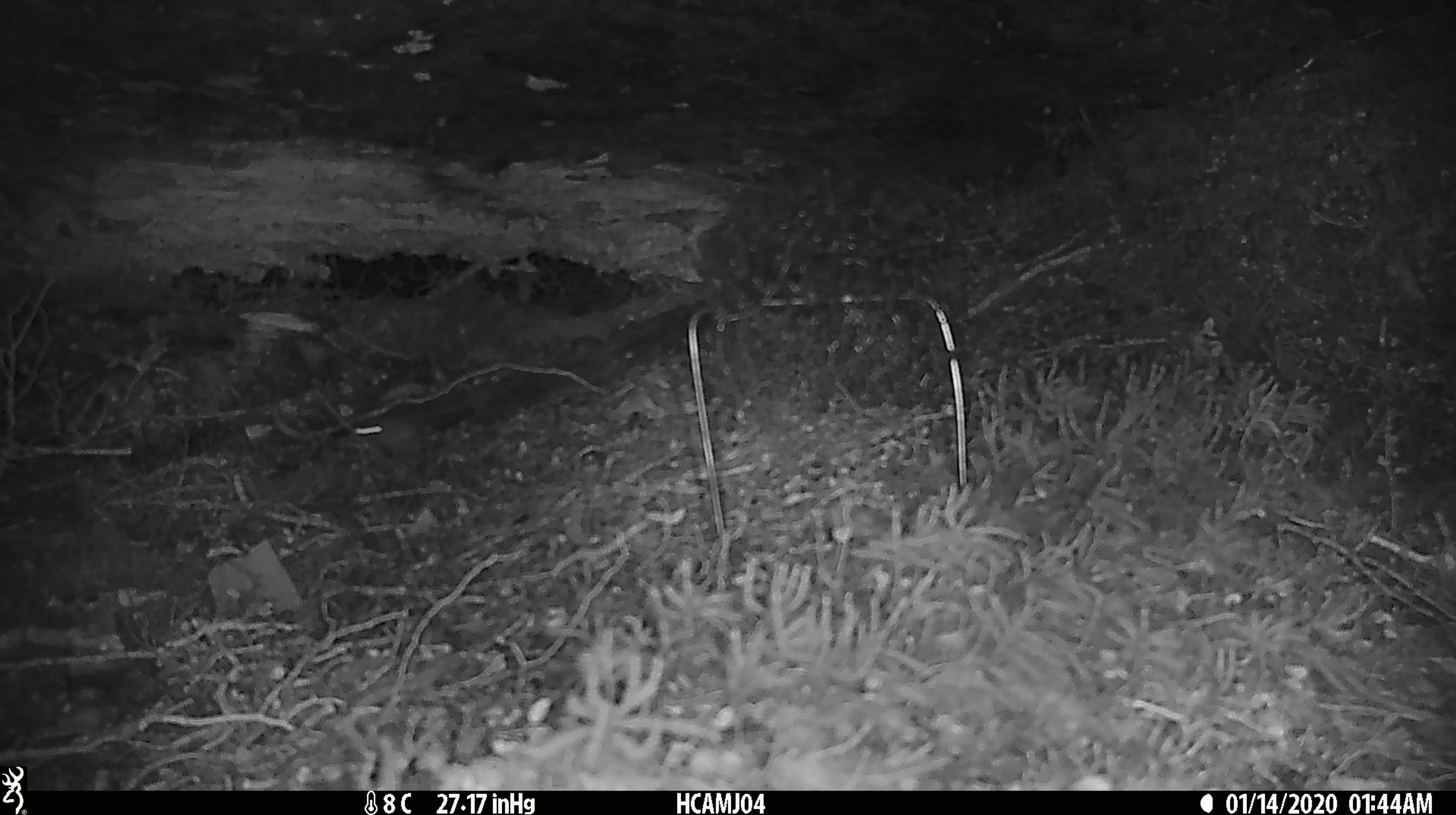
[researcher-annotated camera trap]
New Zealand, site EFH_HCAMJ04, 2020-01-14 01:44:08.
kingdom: Animalia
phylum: Chordata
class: Mammalia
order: Rodentia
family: Muridae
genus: Mus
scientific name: Mus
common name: mouse